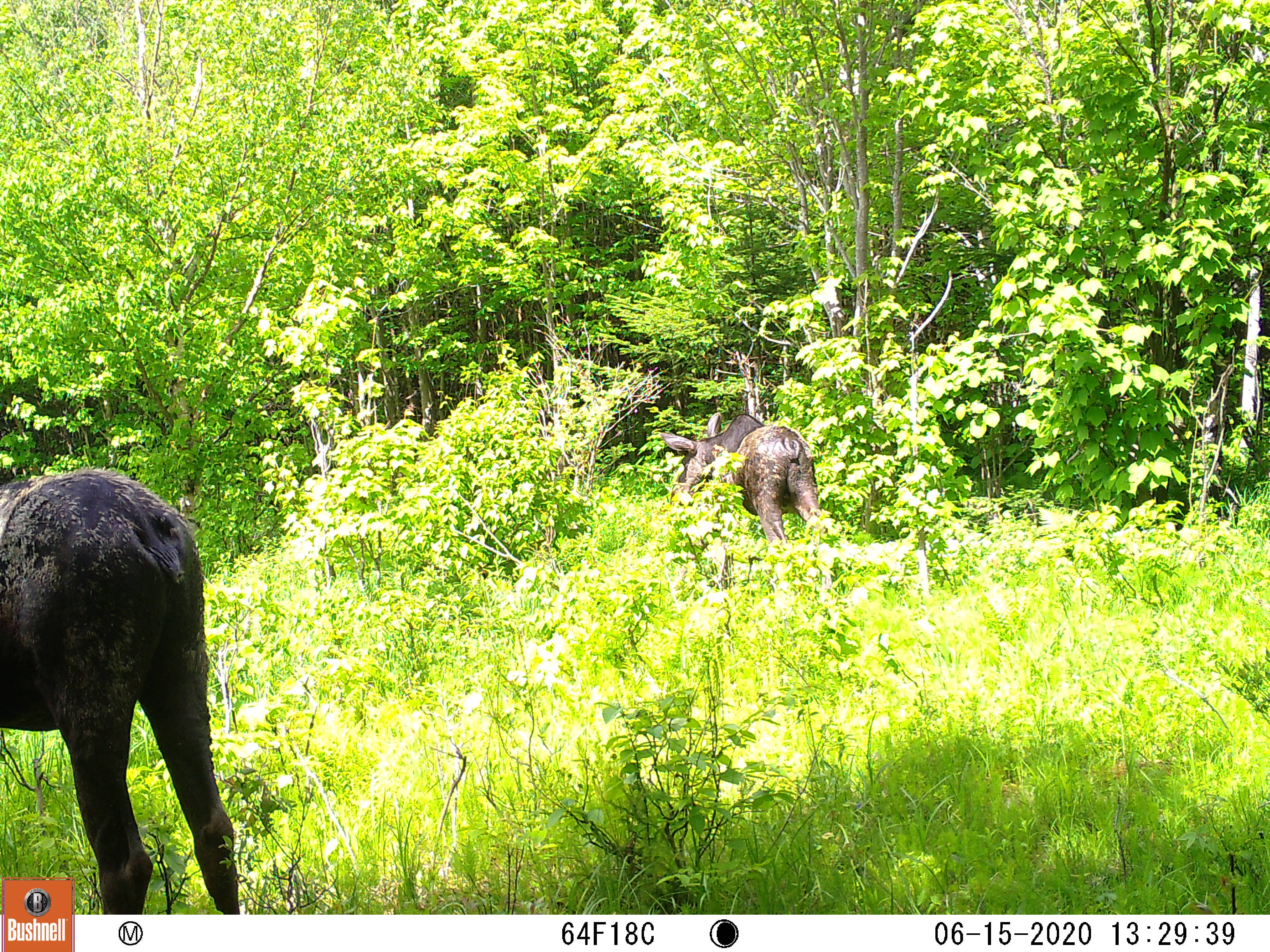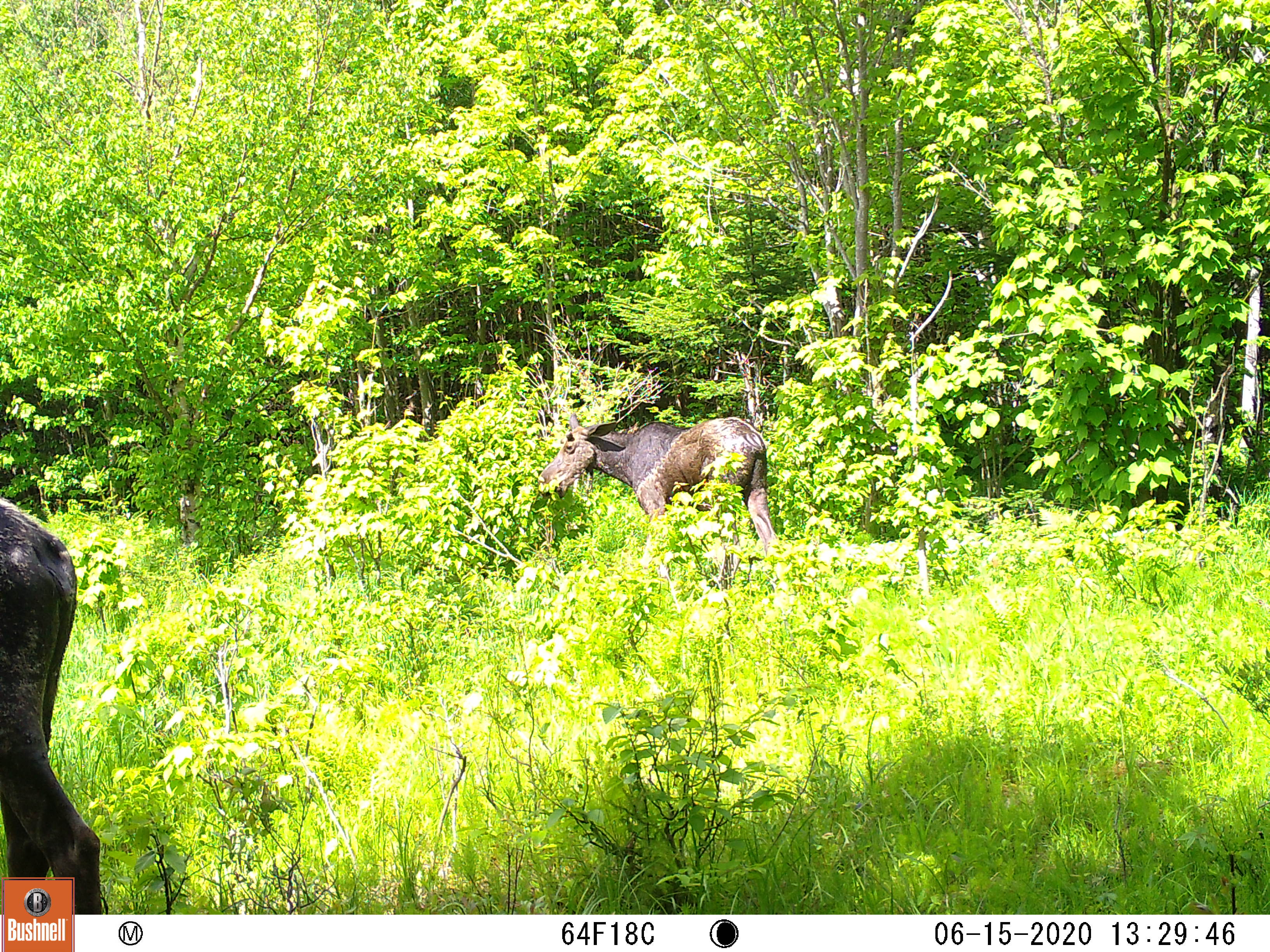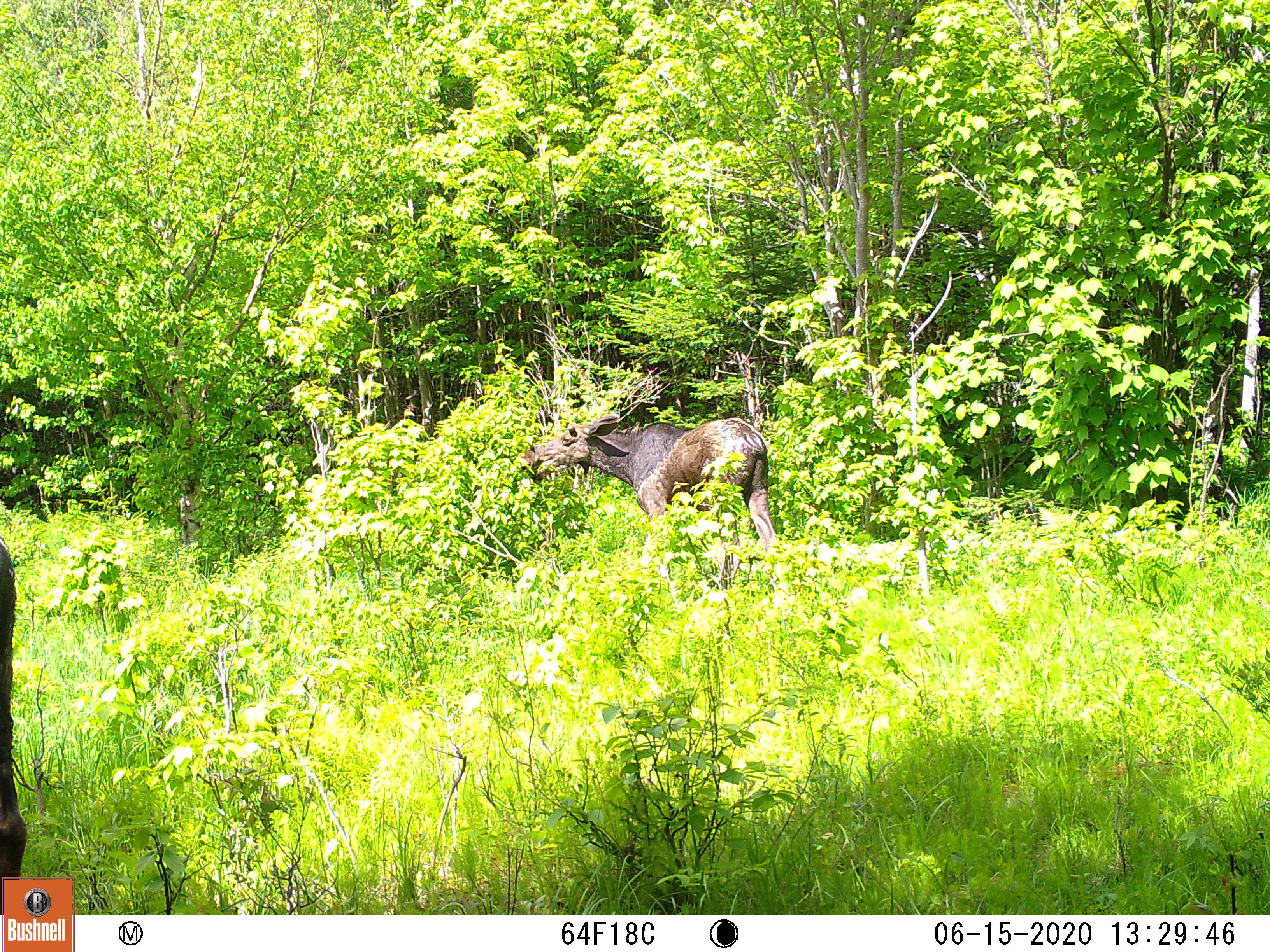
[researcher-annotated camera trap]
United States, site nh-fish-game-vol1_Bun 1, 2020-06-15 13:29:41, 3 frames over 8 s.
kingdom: Animalia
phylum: Chordata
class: Mammalia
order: Artiodactyla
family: Cervidae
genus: Alces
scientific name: Alces alces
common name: moose